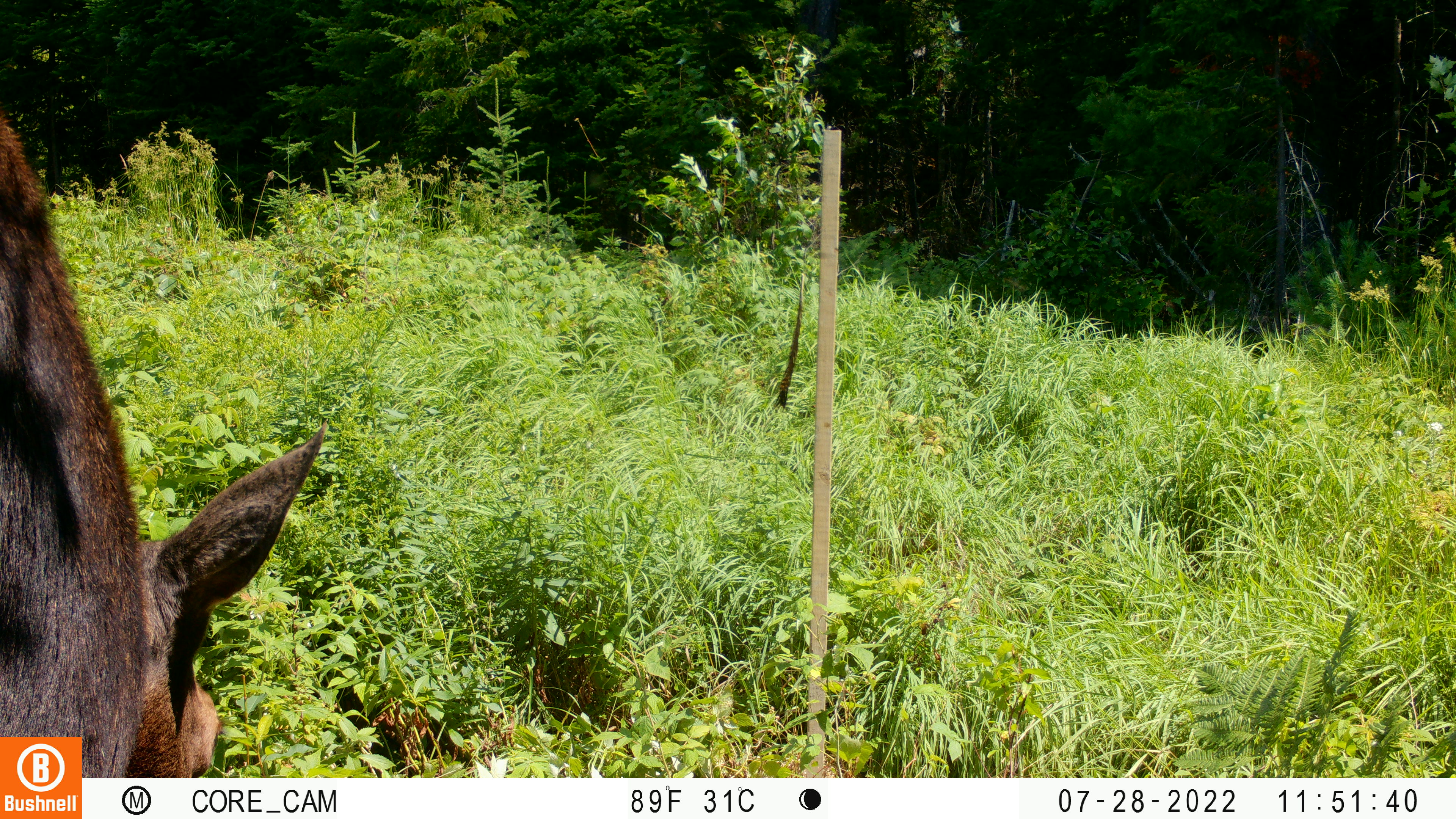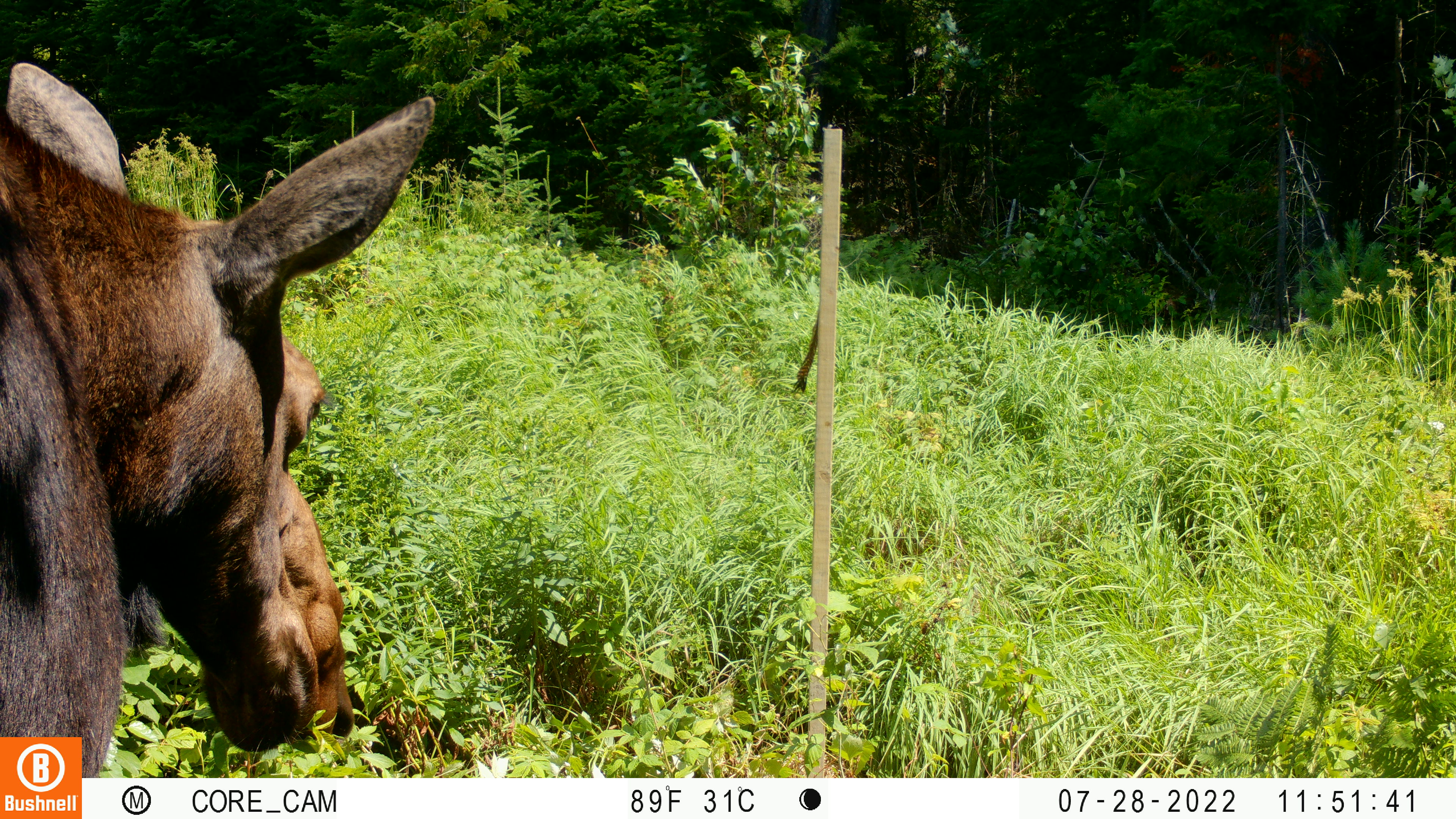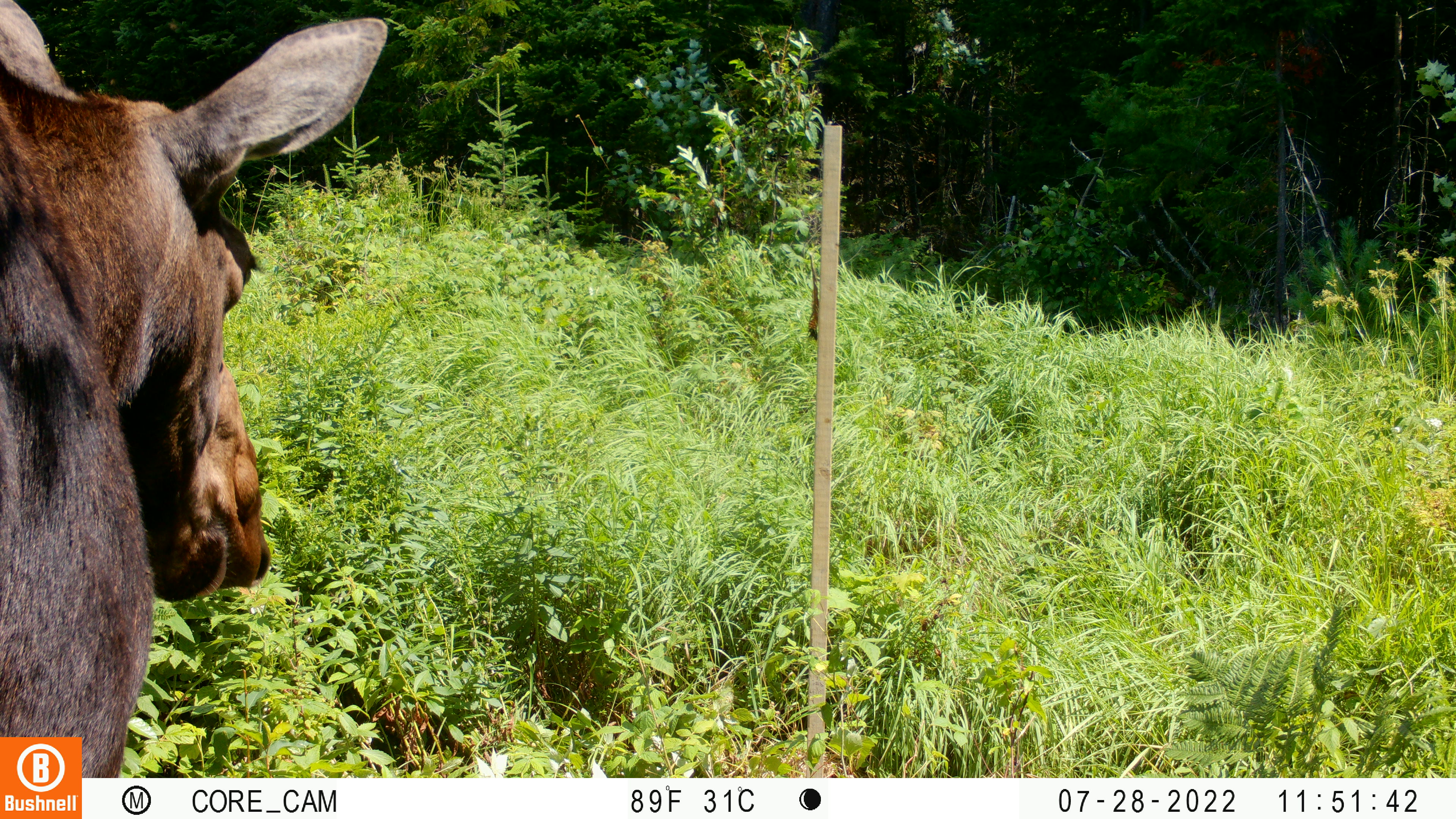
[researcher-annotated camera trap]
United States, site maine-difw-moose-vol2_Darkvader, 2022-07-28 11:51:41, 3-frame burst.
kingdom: Animalia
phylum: Chordata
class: Mammalia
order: Artiodactyla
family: Cervidae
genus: Alces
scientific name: Alces alces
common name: moose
Moose (Alces alces).